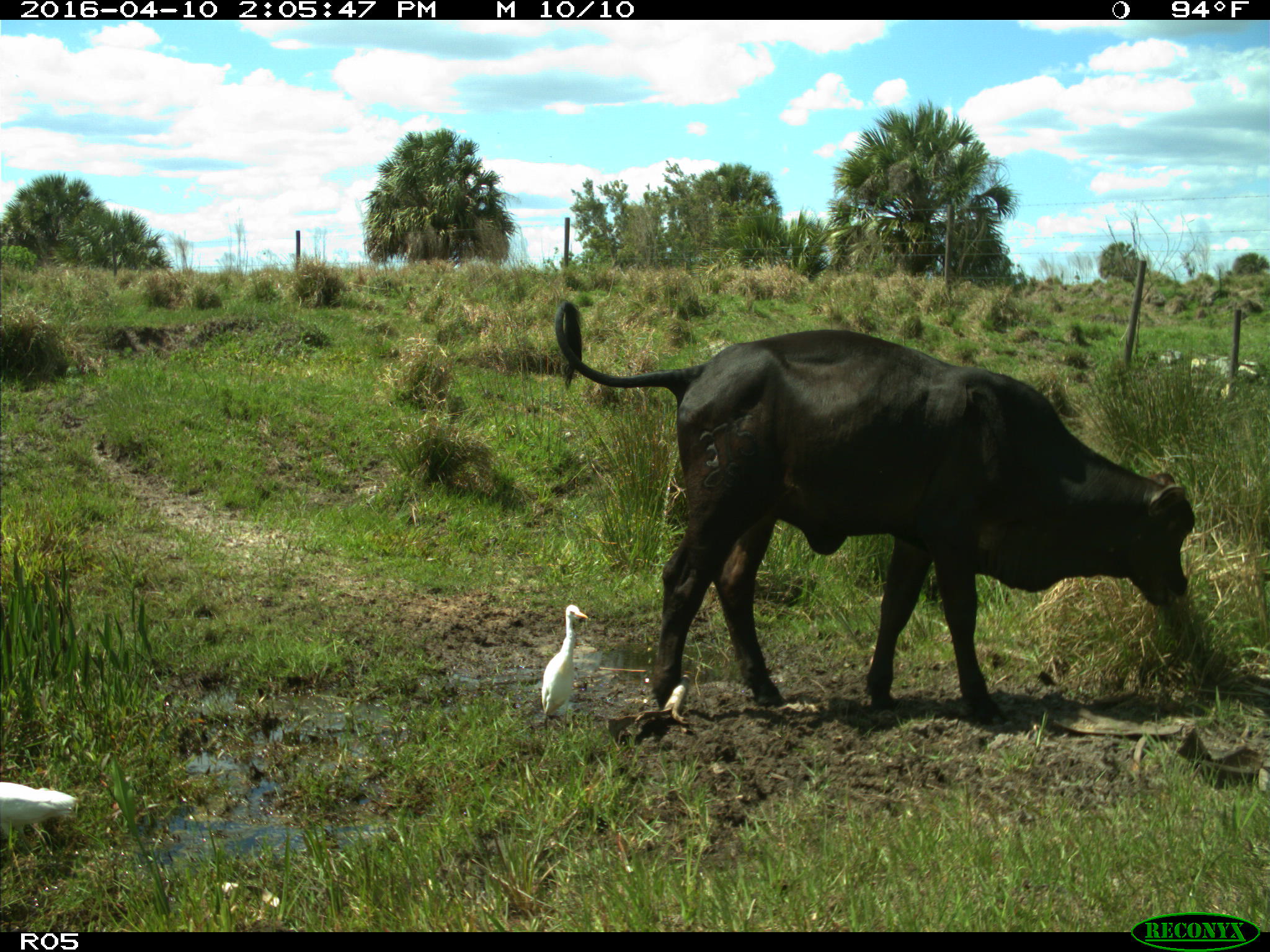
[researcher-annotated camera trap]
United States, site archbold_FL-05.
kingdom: Animalia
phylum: Chordata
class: Mammalia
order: Artiodactyla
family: Bovidae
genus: Bos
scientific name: Bos taurus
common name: domestic cow